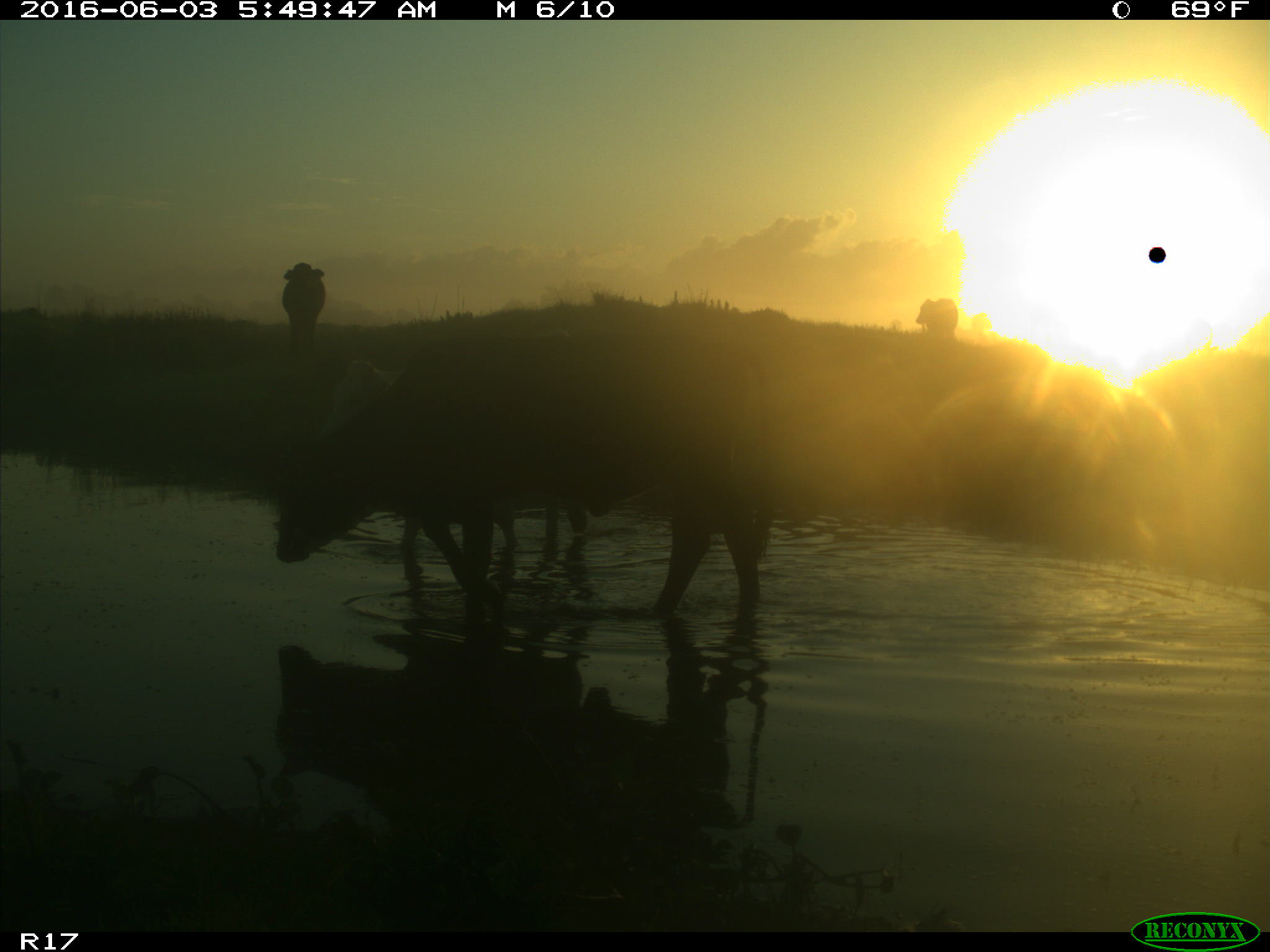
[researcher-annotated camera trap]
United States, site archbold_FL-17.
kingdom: Animalia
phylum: Chordata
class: Mammalia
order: Artiodactyla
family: Bovidae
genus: Bos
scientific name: Bos taurus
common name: domestic cow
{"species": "Bos taurus (domestic cow)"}